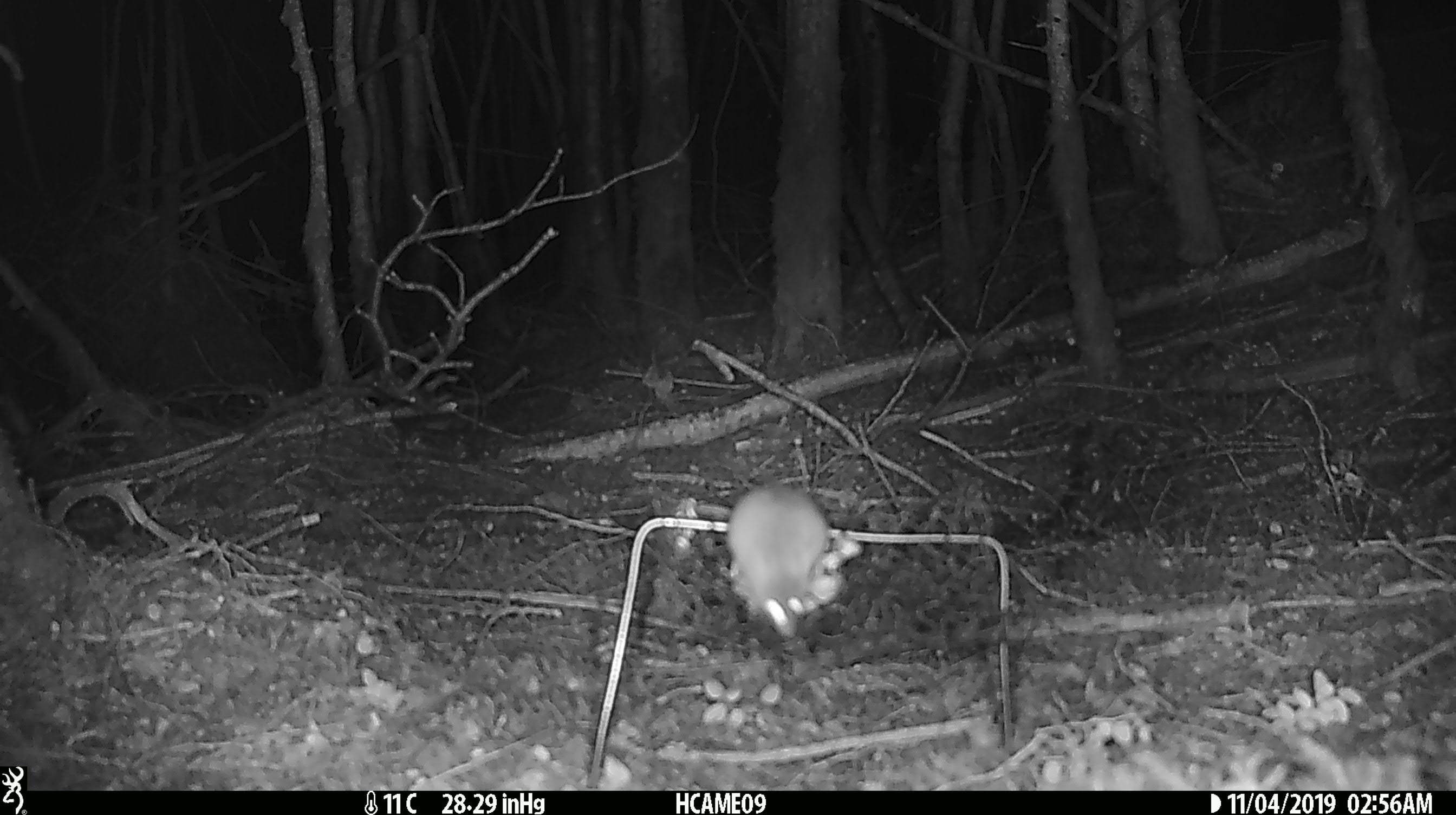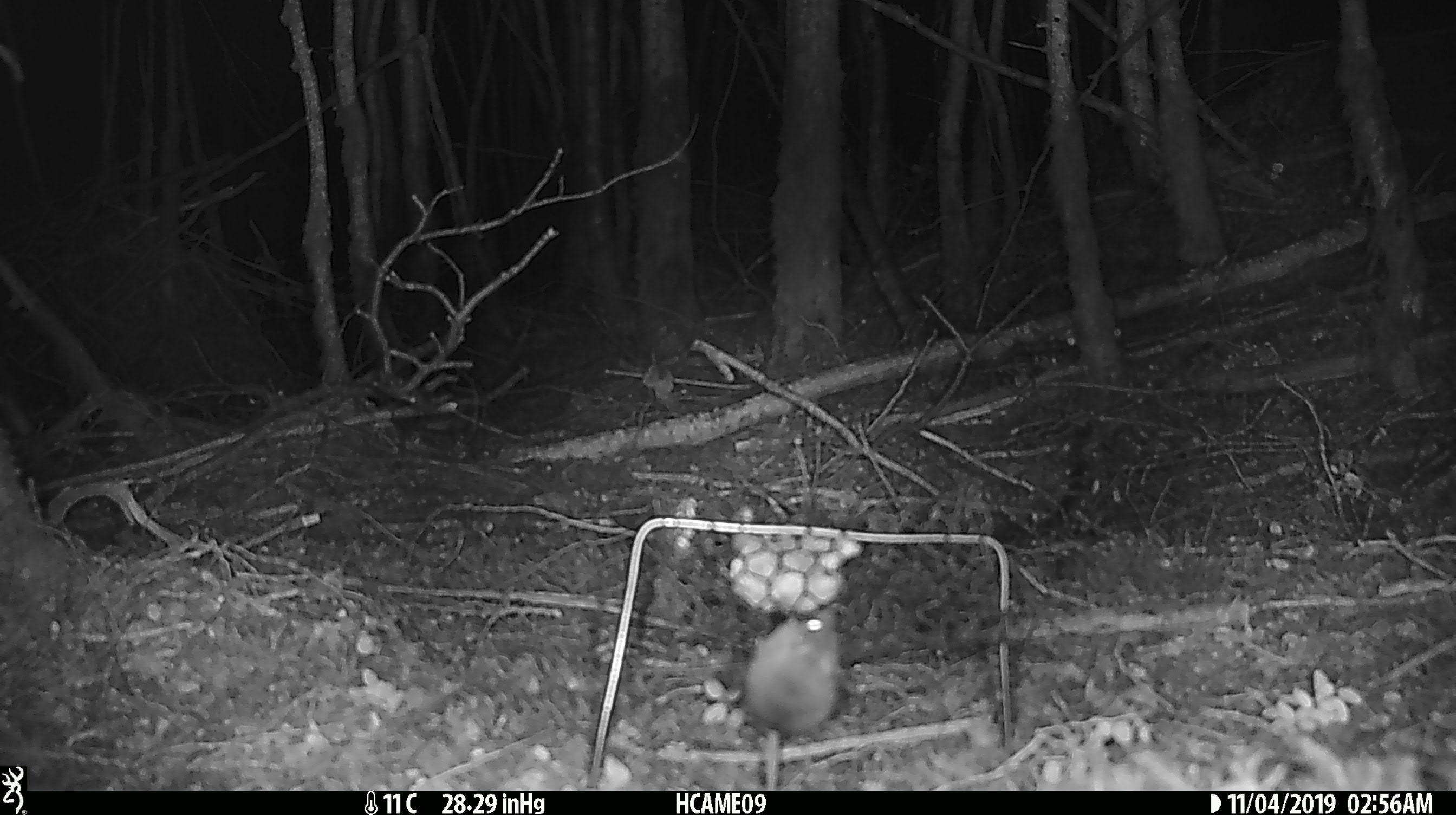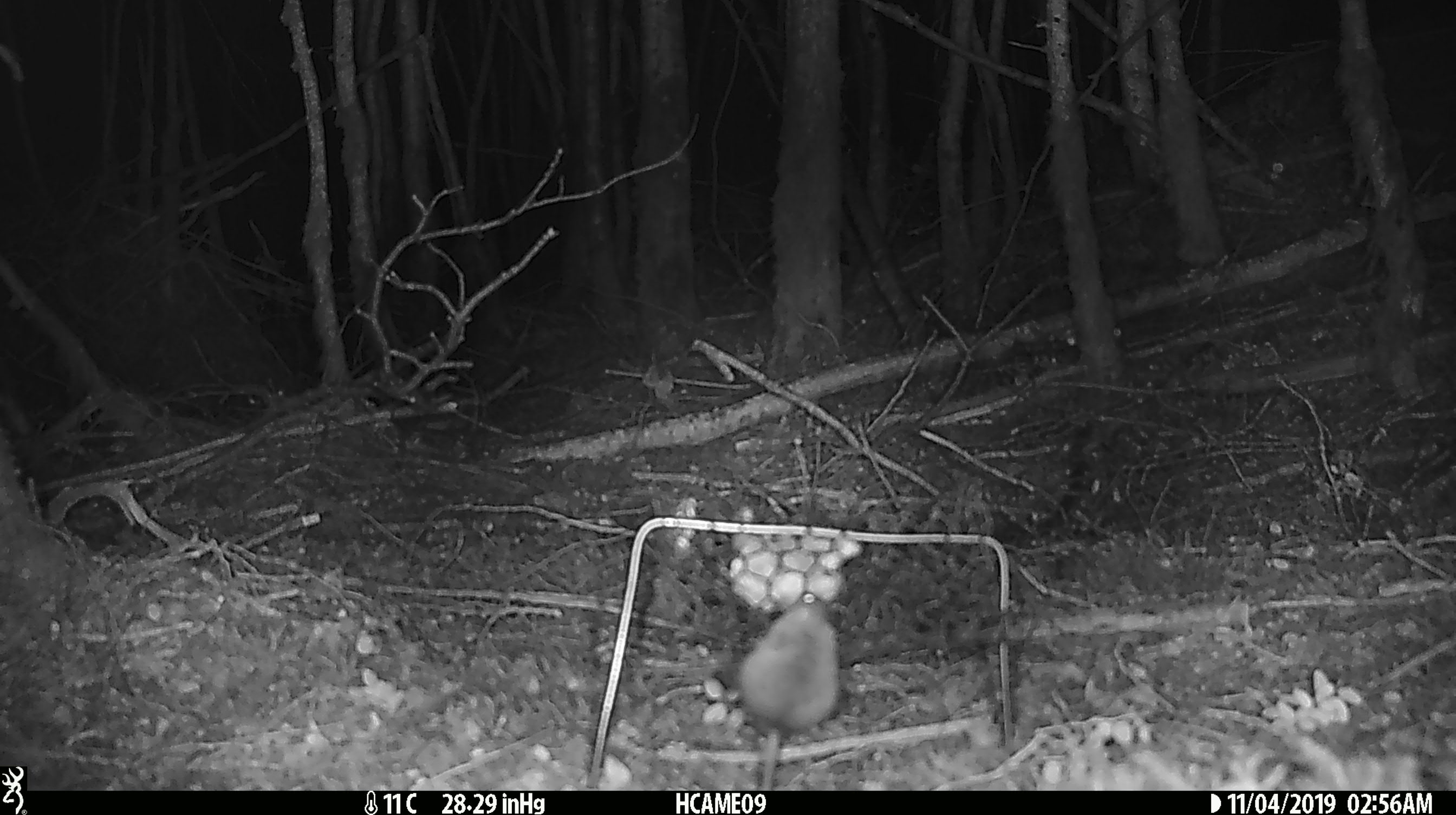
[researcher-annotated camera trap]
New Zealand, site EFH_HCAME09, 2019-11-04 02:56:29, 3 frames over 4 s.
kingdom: Animalia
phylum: Chordata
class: Mammalia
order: Rodentia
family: Muridae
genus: Mus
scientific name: Mus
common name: mouse